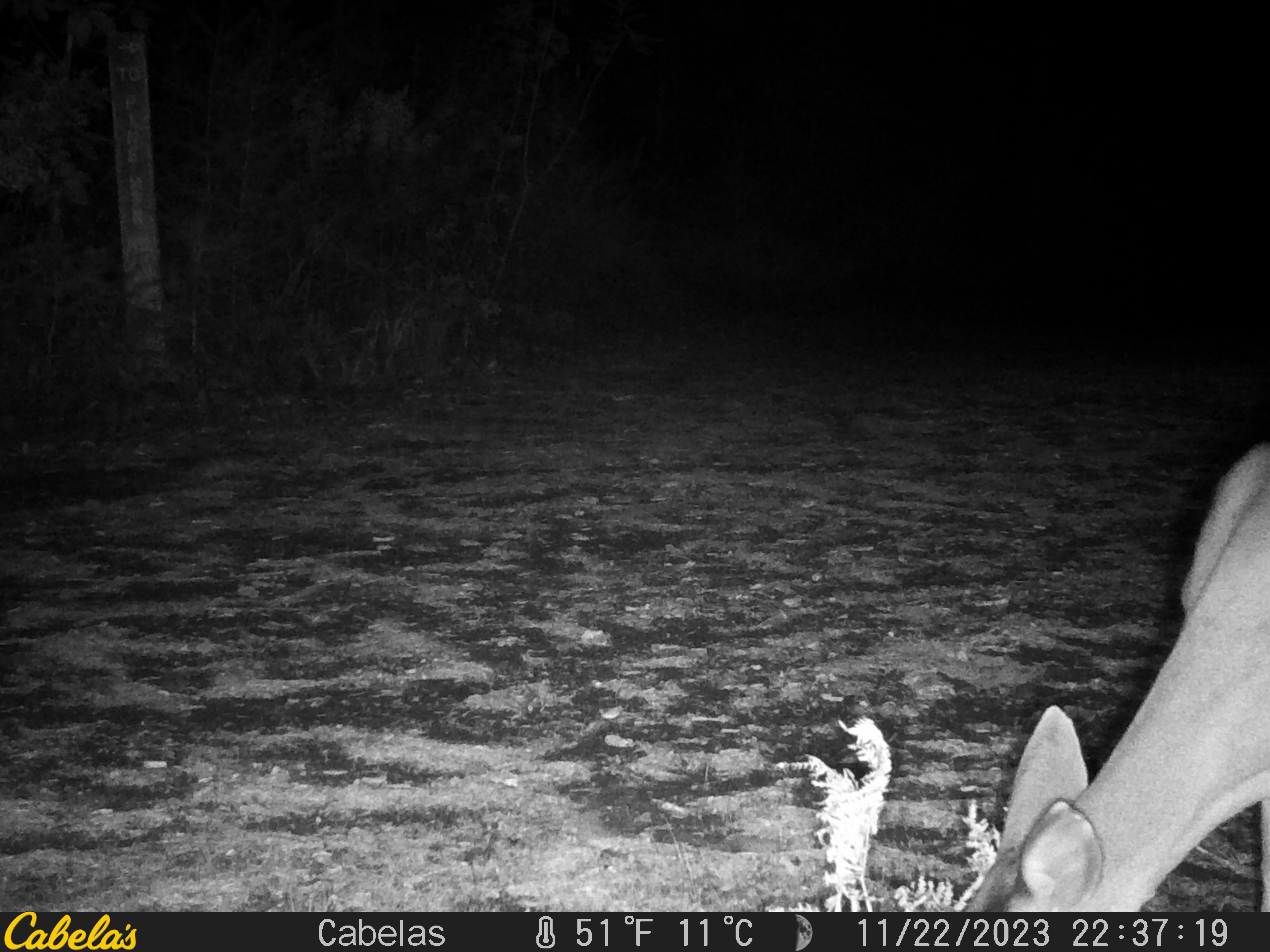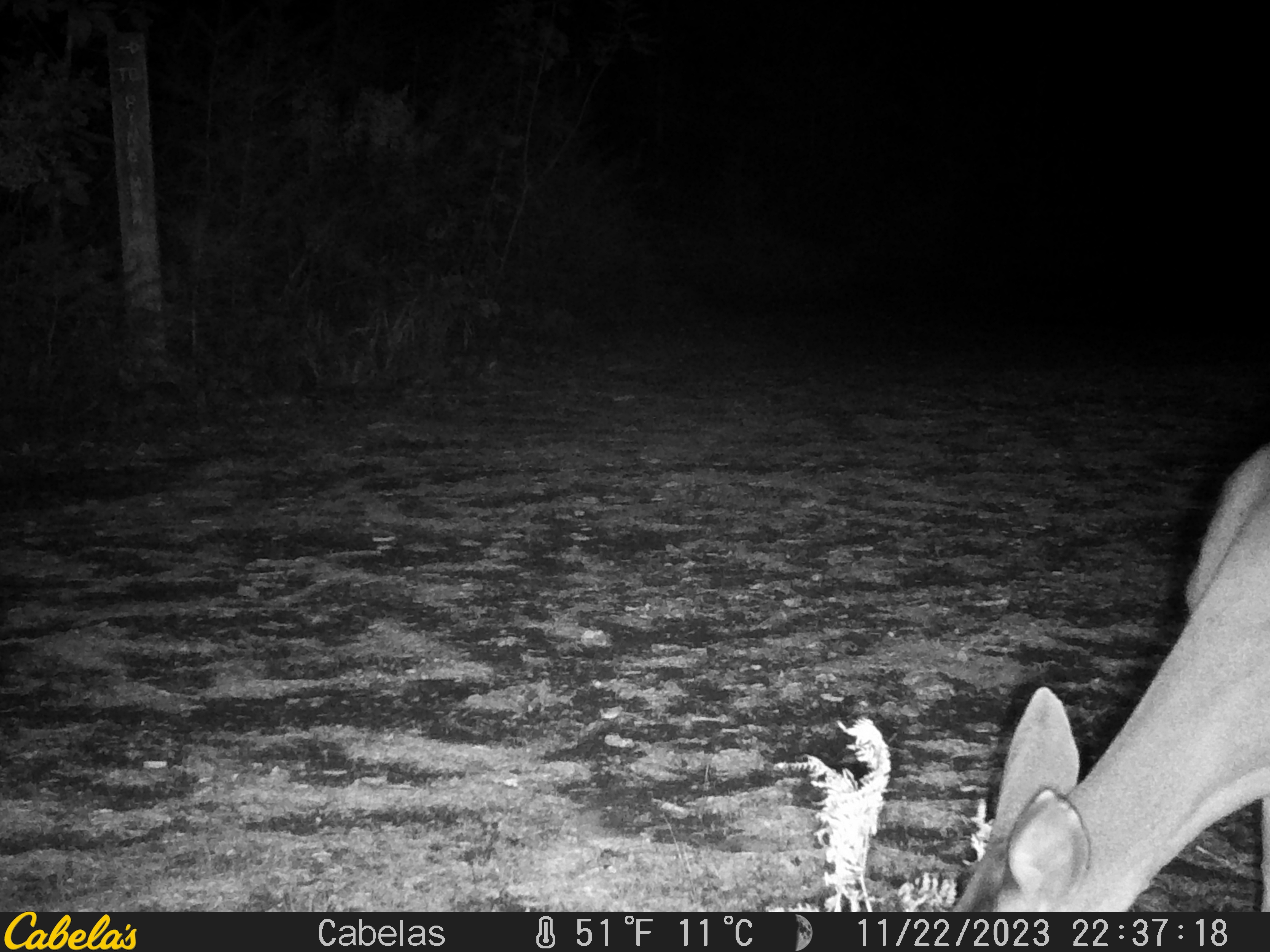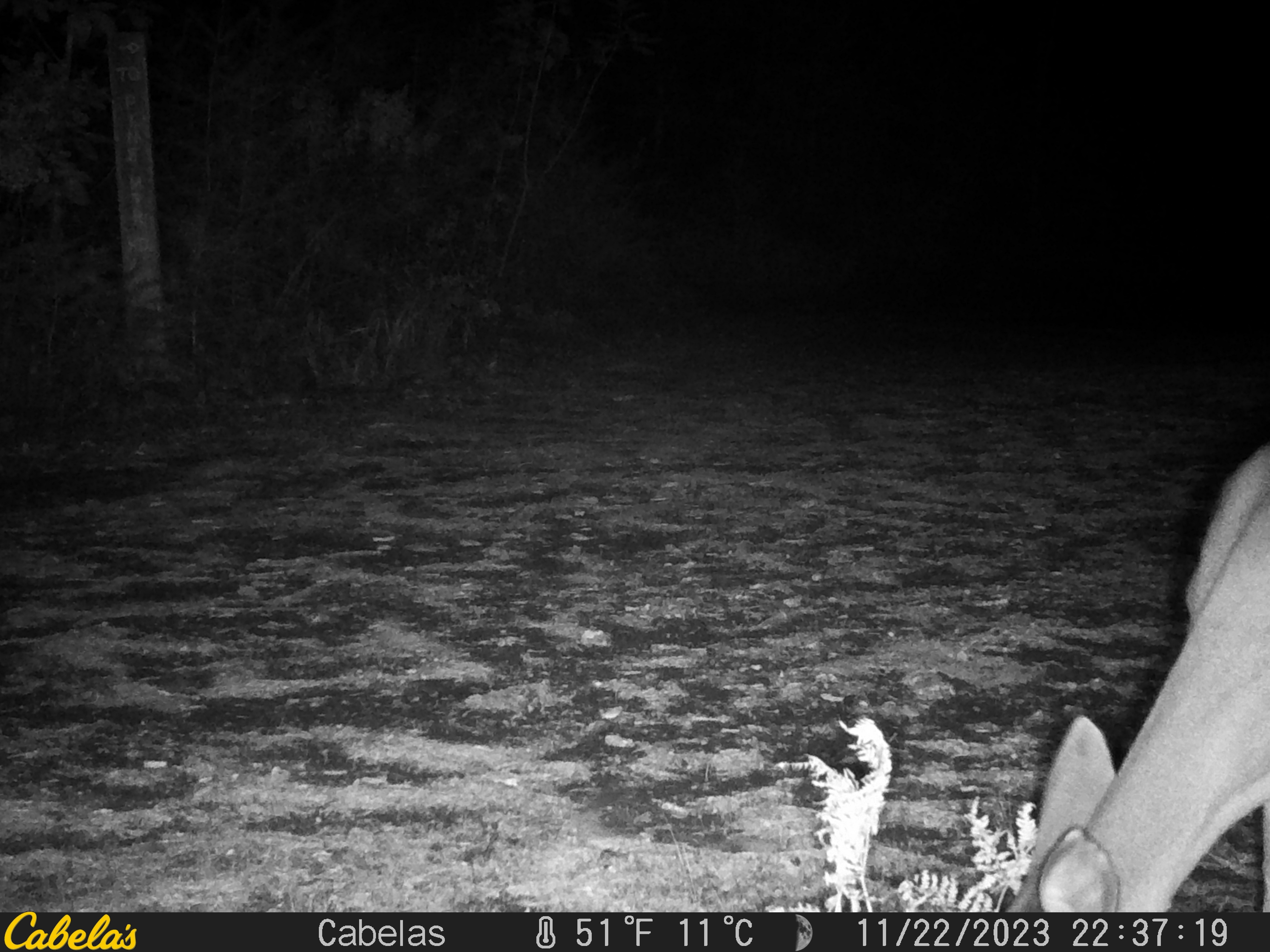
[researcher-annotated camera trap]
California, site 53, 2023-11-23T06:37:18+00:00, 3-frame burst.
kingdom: Animalia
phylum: Chordata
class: Mammalia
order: Artiodactyla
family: Cervidae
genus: Odocoileus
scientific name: Odocoileus hemionus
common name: mule deer